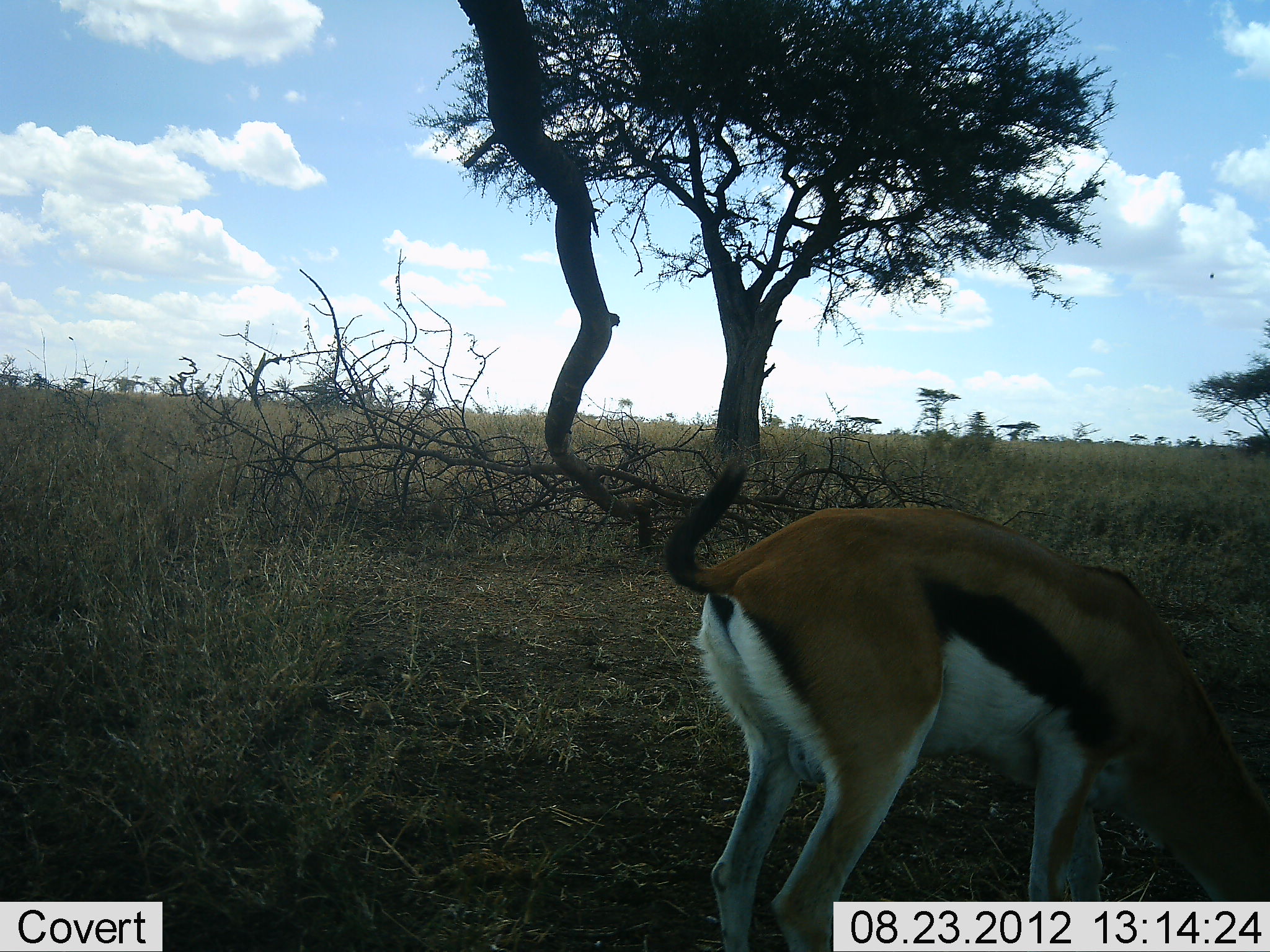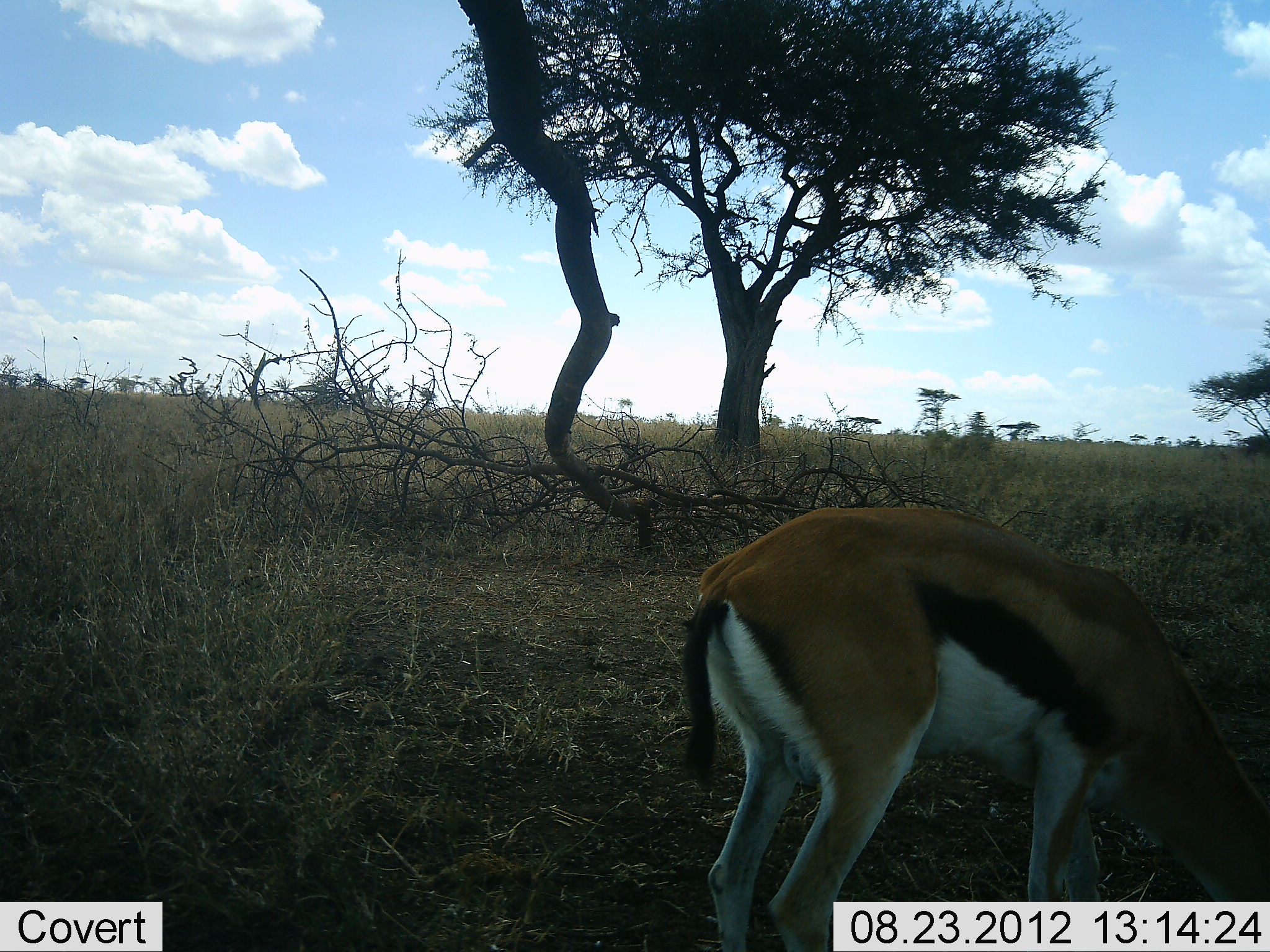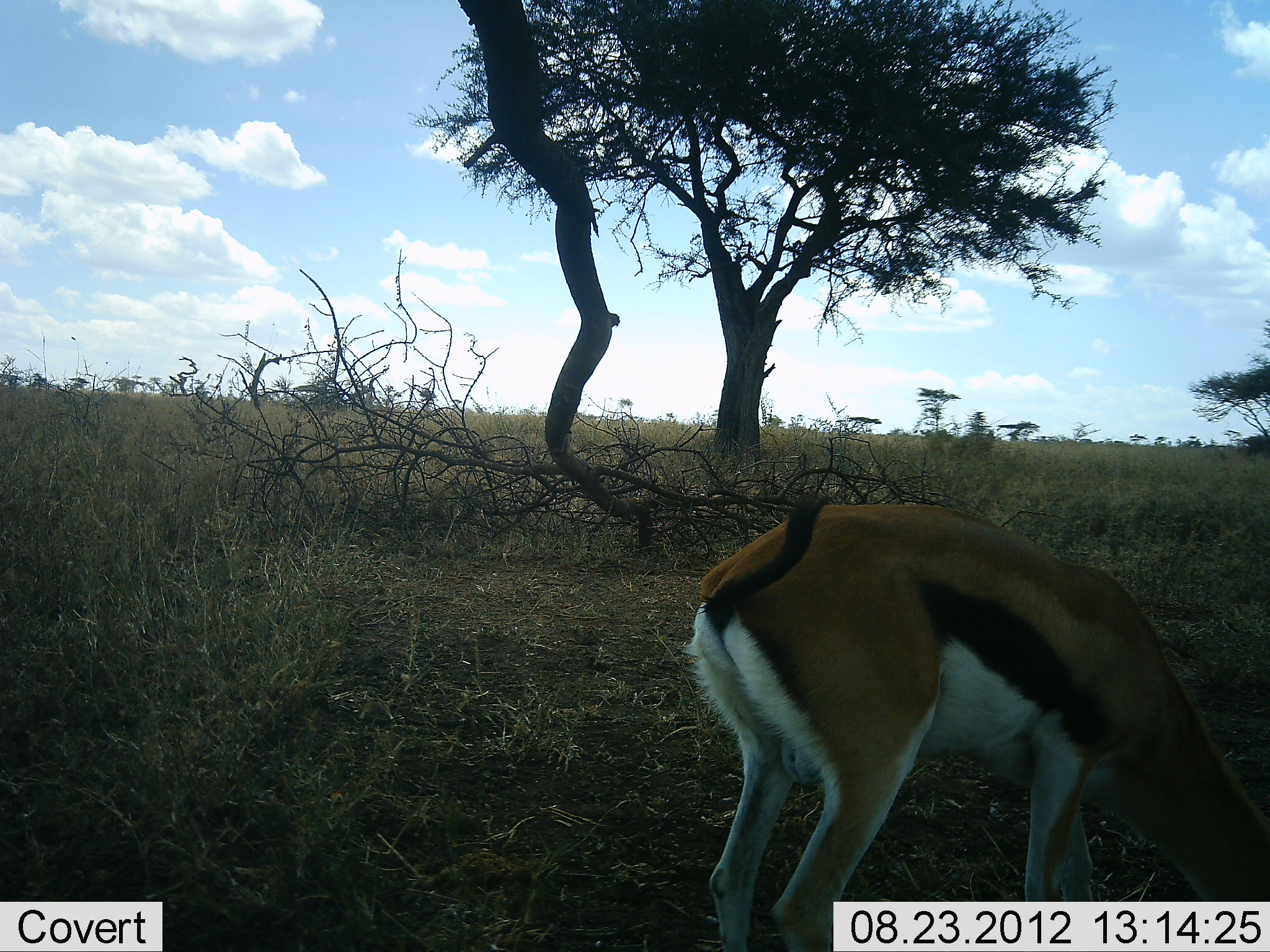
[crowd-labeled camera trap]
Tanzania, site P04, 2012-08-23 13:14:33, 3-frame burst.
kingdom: Animalia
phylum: Chordata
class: Mammalia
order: Artiodactyla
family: Bovidae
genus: Eudorcas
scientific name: Eudorcas thomsonii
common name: thomson's gazelle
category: gazellethomsons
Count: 1.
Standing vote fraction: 10%.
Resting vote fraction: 0%.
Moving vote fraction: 0%.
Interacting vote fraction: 0%.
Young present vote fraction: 0%.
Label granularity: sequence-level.